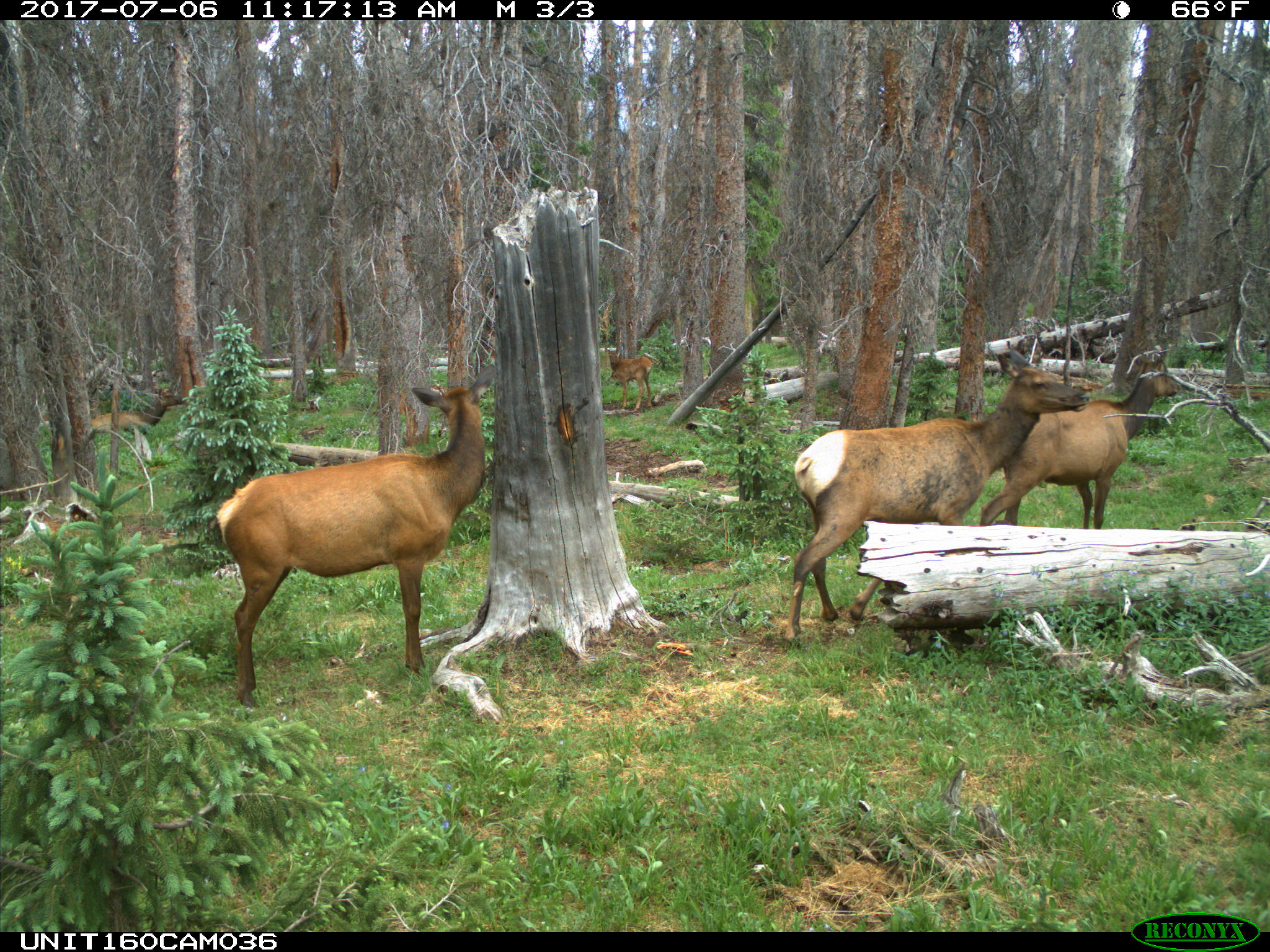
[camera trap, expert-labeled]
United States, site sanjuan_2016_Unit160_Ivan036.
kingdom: Animalia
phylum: Chordata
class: Mammalia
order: Artiodactyla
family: Cervidae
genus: Cervus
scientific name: Cervus elaphus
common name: red deer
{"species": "Cervus elaphus (red deer)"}